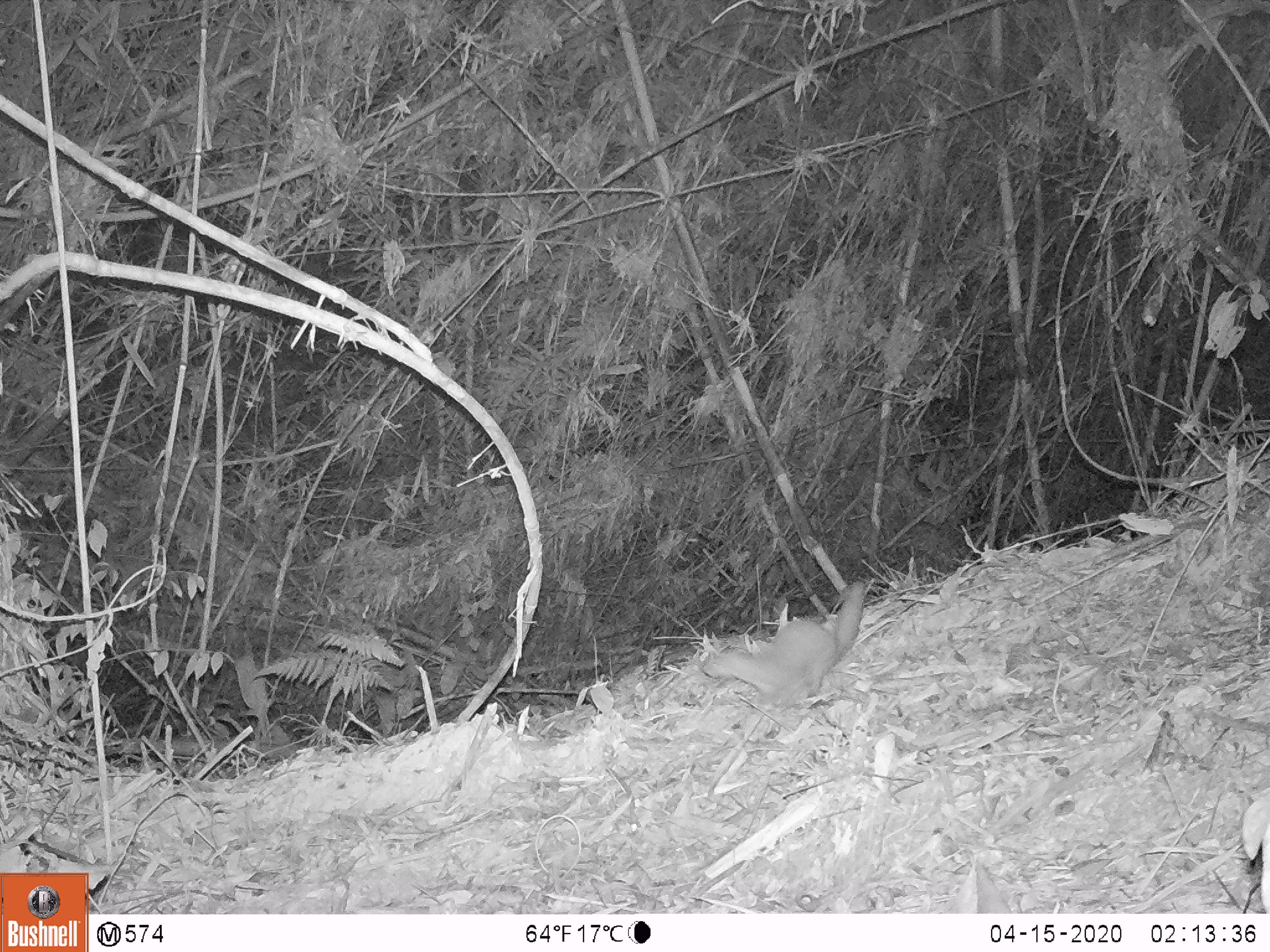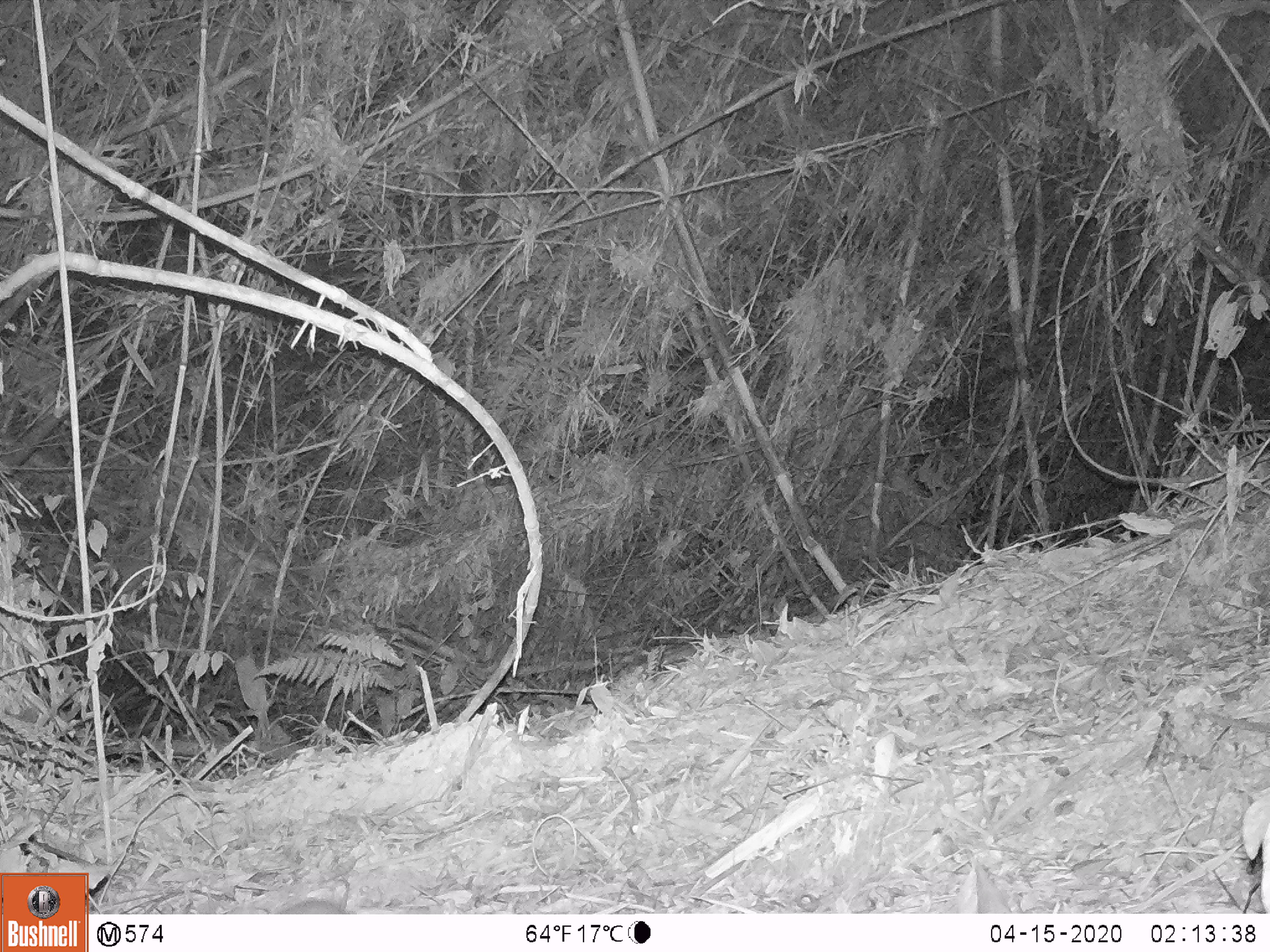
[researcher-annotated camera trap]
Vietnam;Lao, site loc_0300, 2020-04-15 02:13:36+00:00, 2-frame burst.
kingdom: Animalia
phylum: Chordata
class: Mammalia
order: Carnivora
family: Mustelidae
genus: Mustela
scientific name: Mustela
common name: weasel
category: unidentified weasel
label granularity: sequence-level